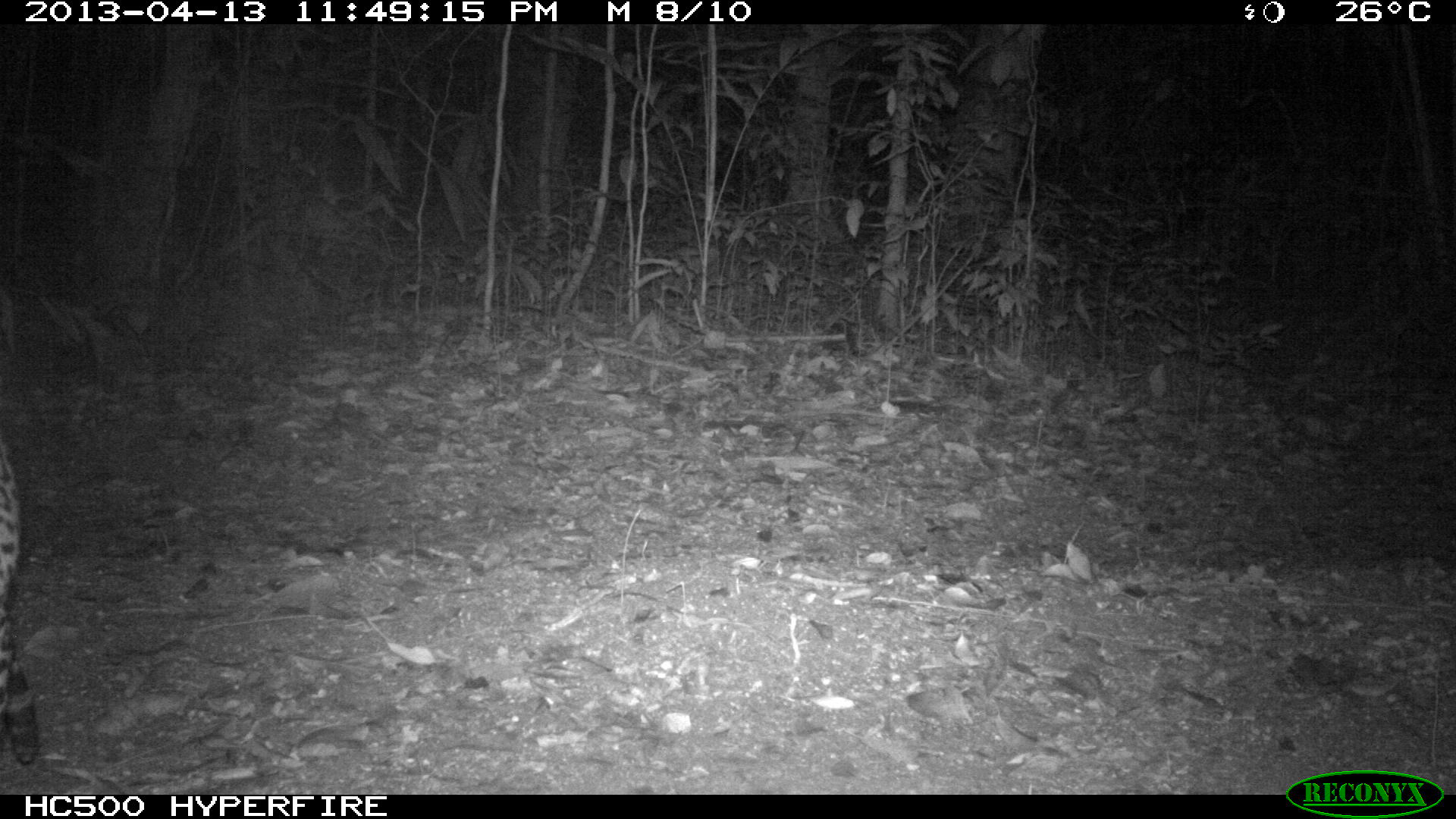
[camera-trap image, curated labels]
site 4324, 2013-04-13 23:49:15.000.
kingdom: Animalia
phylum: Chordata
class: Mammalia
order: Carnivora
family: Felidae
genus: Leopardus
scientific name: Leopardus pardalis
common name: ocelot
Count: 1.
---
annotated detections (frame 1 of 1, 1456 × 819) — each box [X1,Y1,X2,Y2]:
leopardus pardalis: [0,435,43,765]